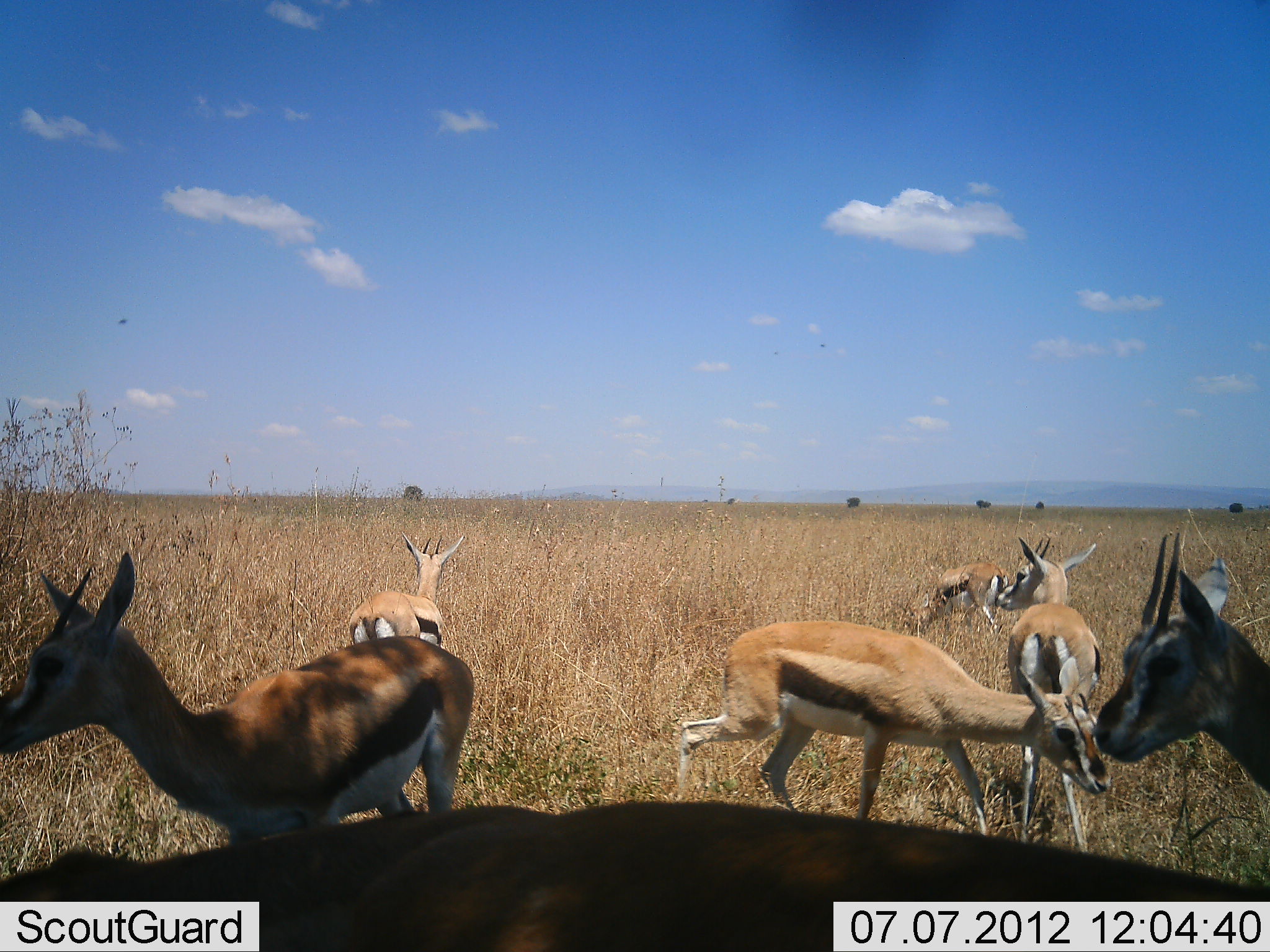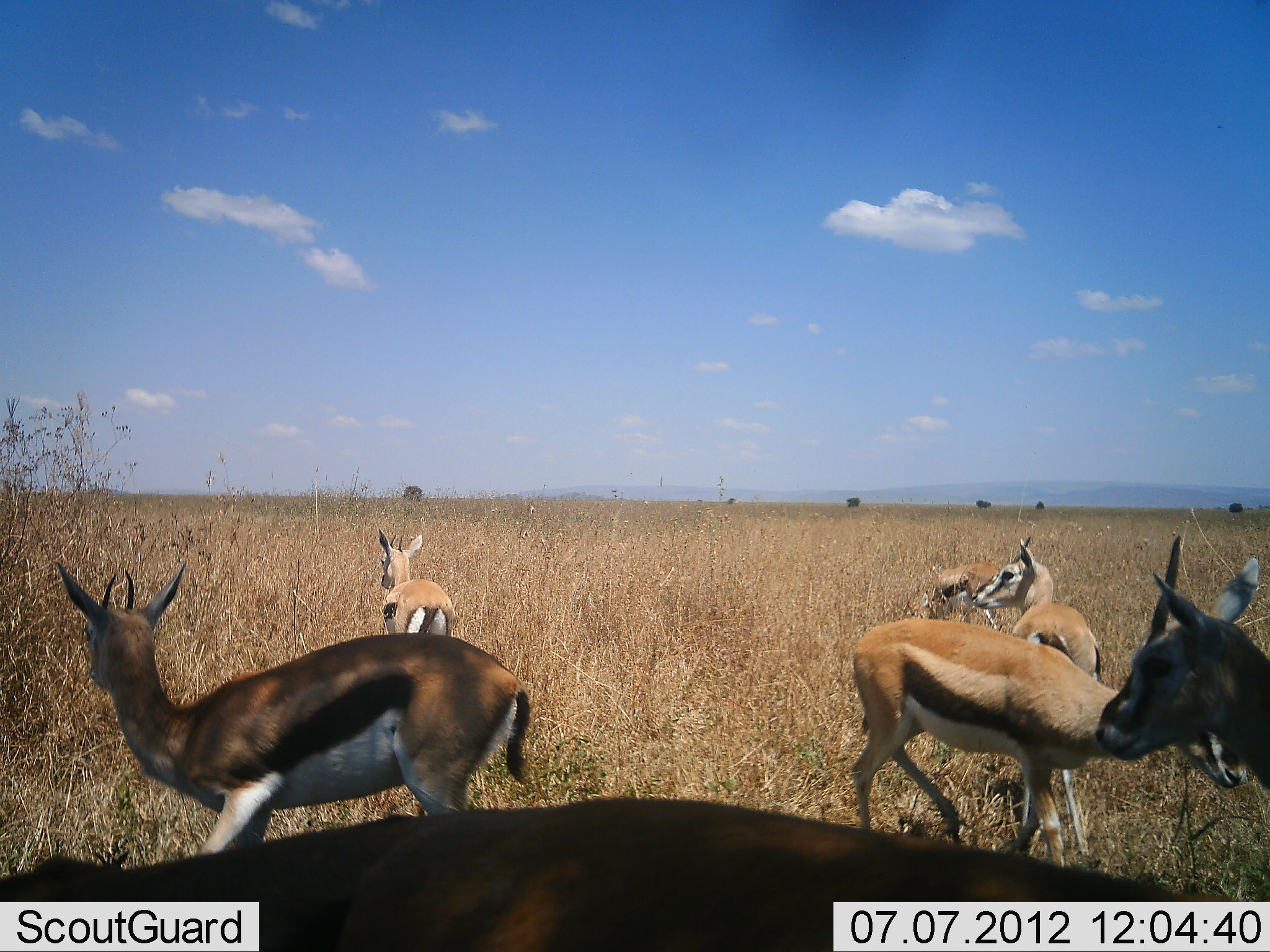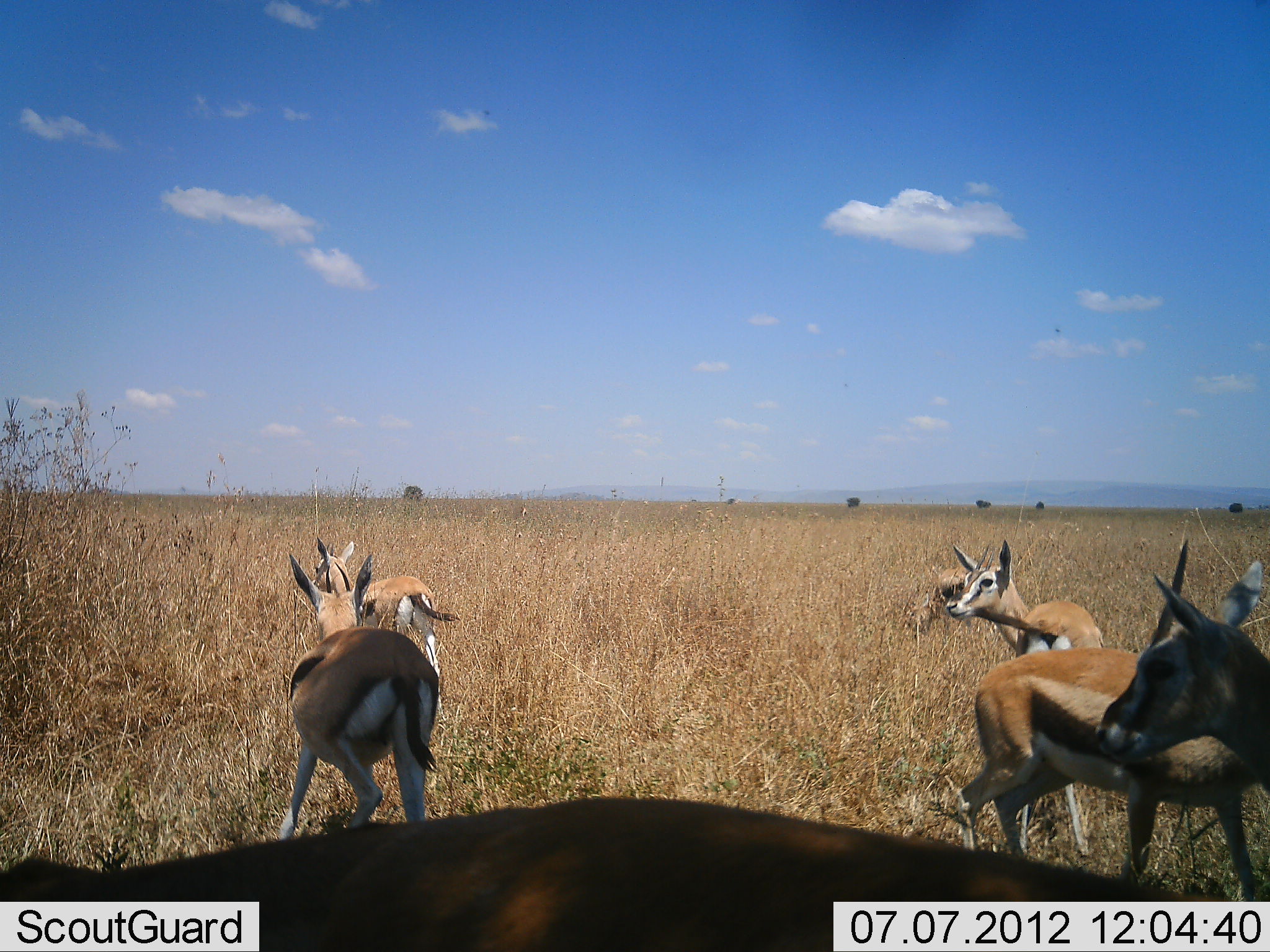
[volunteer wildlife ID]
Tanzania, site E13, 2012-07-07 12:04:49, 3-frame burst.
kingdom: Animalia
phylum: Chordata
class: Mammalia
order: Artiodactyla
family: Bovidae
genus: Eudorcas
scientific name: Eudorcas thomsonii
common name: thomson's gazelle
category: gazellethomsons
Gazellethomsons (thomson's gazelle) (Eudorcas thomsonii), count 7. Behavior (volunteer vote fractions): standing 60%, resting 20%, moving 60%, interacting 0%. Young present (vote fraction): 0%. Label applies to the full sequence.